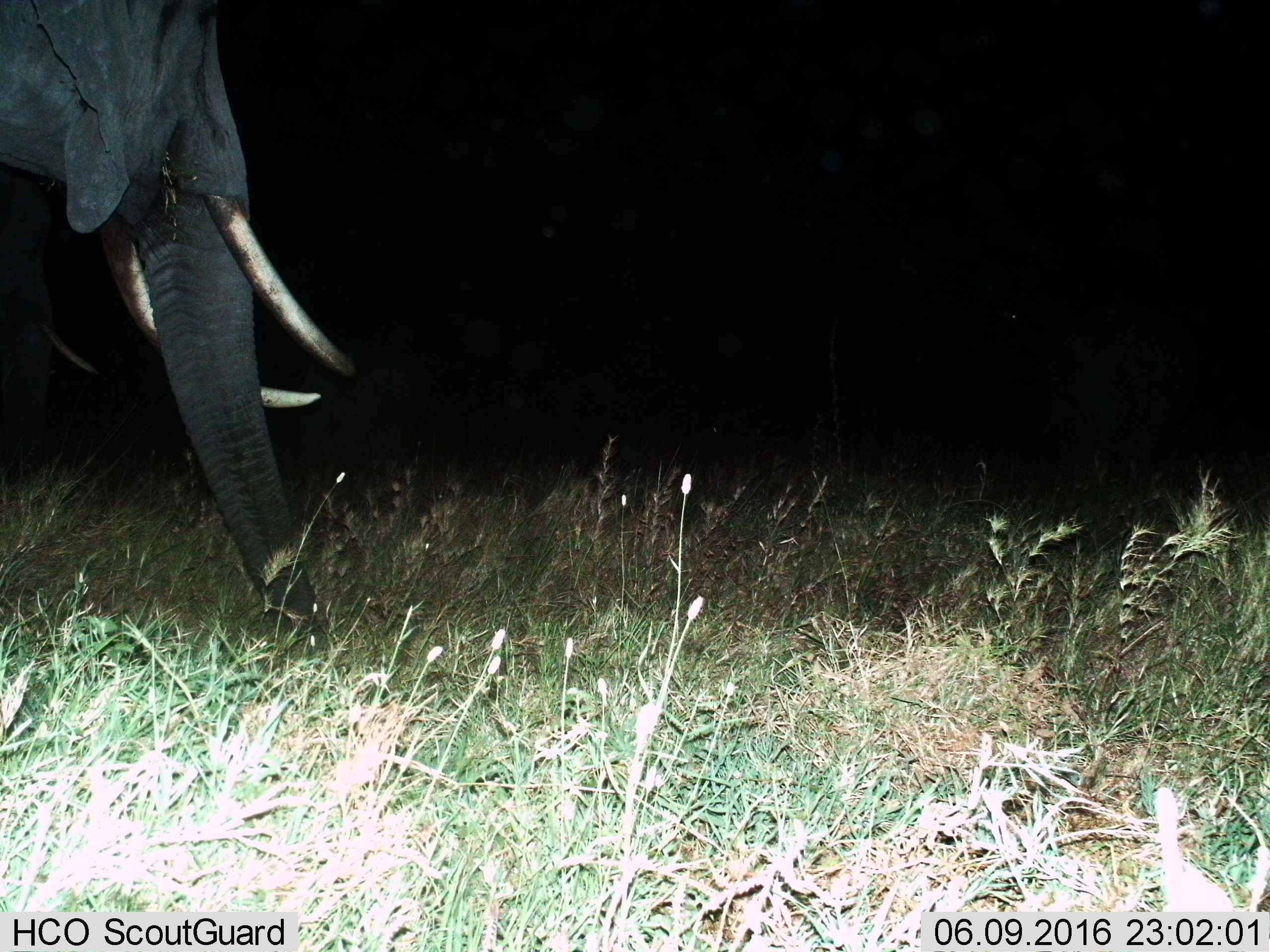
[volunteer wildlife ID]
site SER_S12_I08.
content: unidentified animal